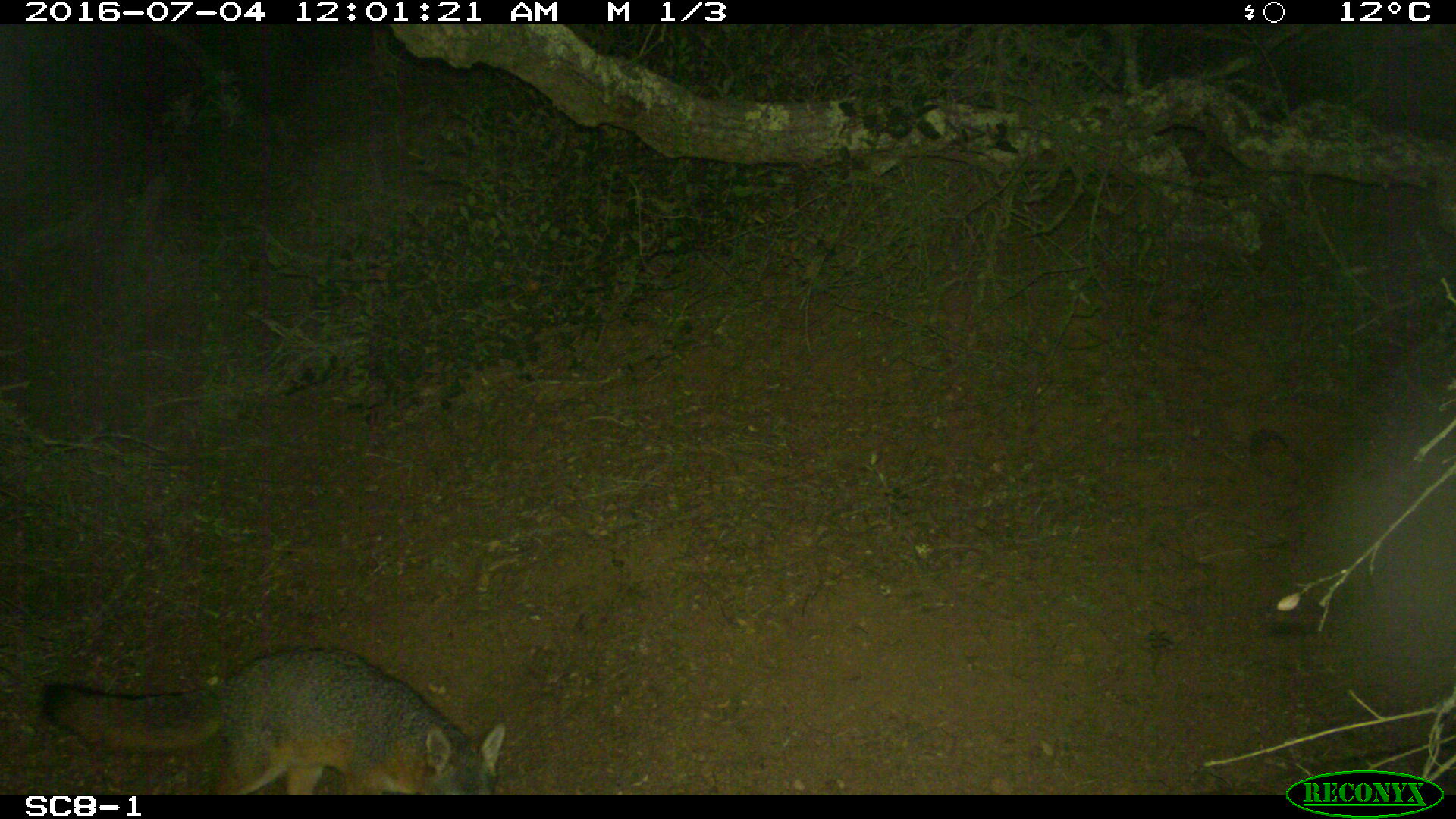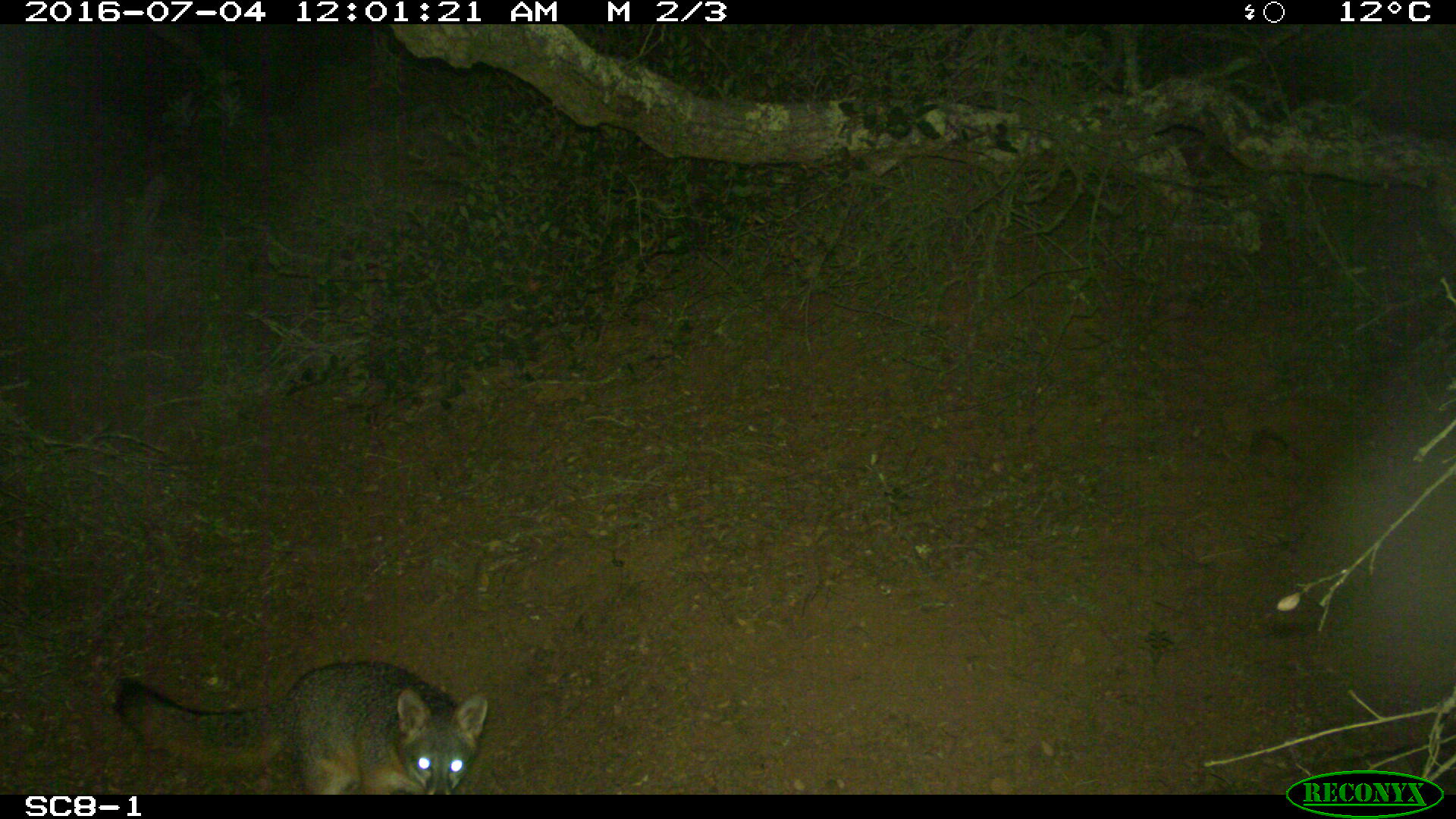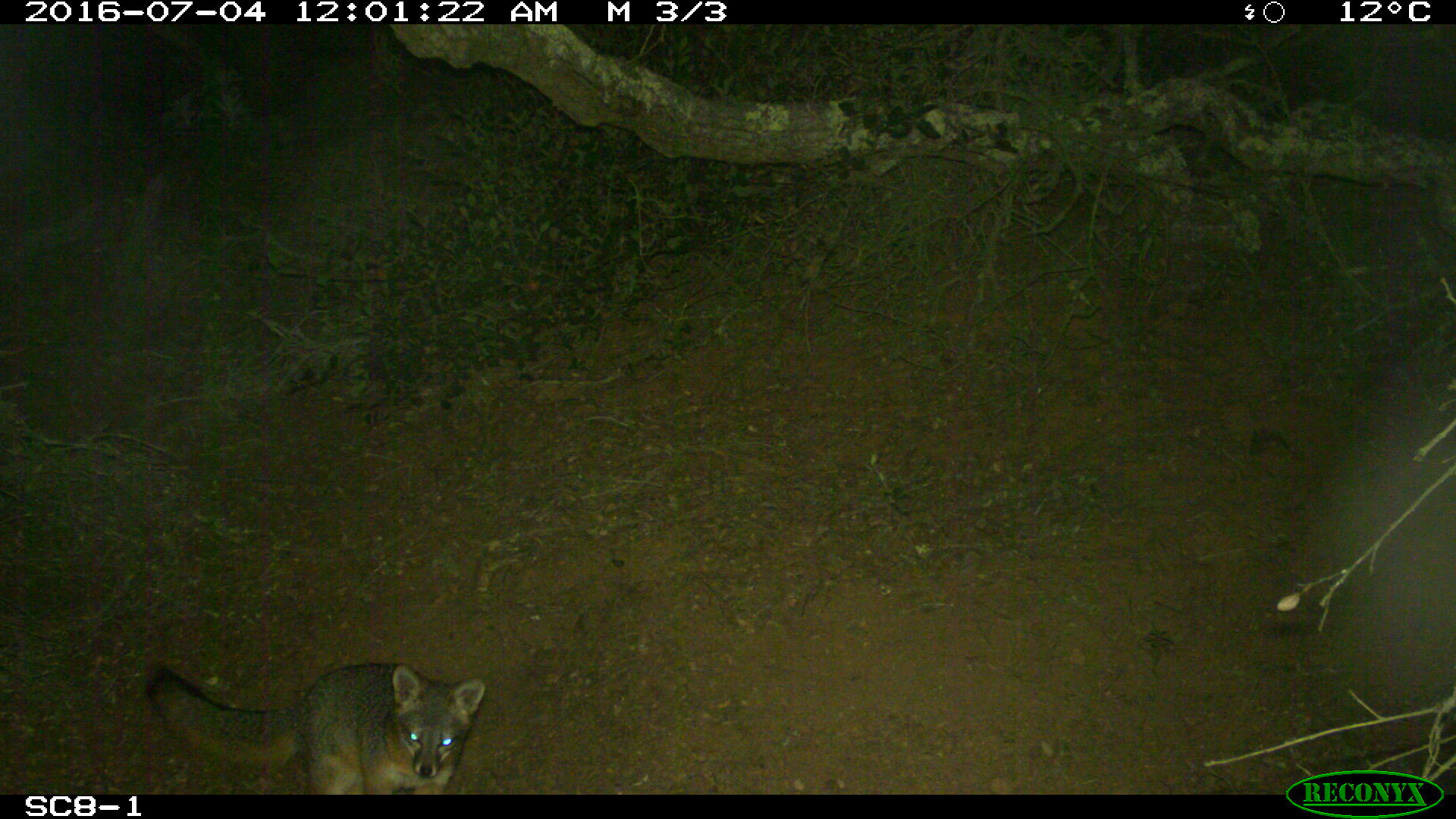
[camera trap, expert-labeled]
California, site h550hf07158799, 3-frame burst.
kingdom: Animalia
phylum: Chordata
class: Mammalia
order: Carnivora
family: Canidae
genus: Urocyon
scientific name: Urocyon littoralis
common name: island fox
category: fox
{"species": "fox (island fox) (Urocyon littoralis)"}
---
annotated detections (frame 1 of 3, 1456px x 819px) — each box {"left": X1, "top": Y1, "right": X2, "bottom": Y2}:
fox: {"left": 40, "top": 648, "right": 508, "bottom": 794}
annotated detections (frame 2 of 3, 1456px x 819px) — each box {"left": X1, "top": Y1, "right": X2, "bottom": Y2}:
fox: {"left": 115, "top": 661, "right": 488, "bottom": 795}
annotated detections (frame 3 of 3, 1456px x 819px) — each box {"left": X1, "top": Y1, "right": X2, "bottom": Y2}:
fox: {"left": 146, "top": 663, "right": 485, "bottom": 794}